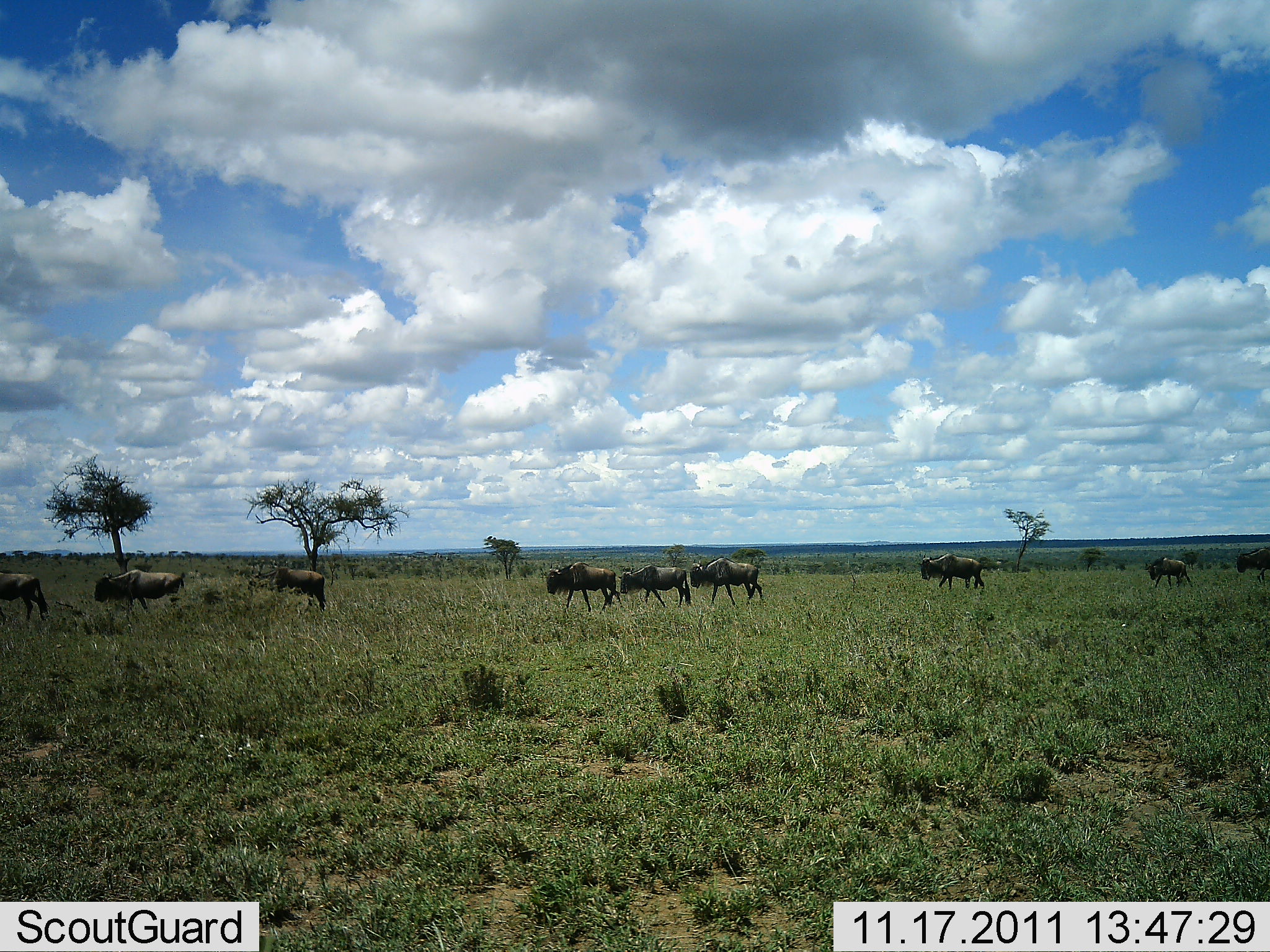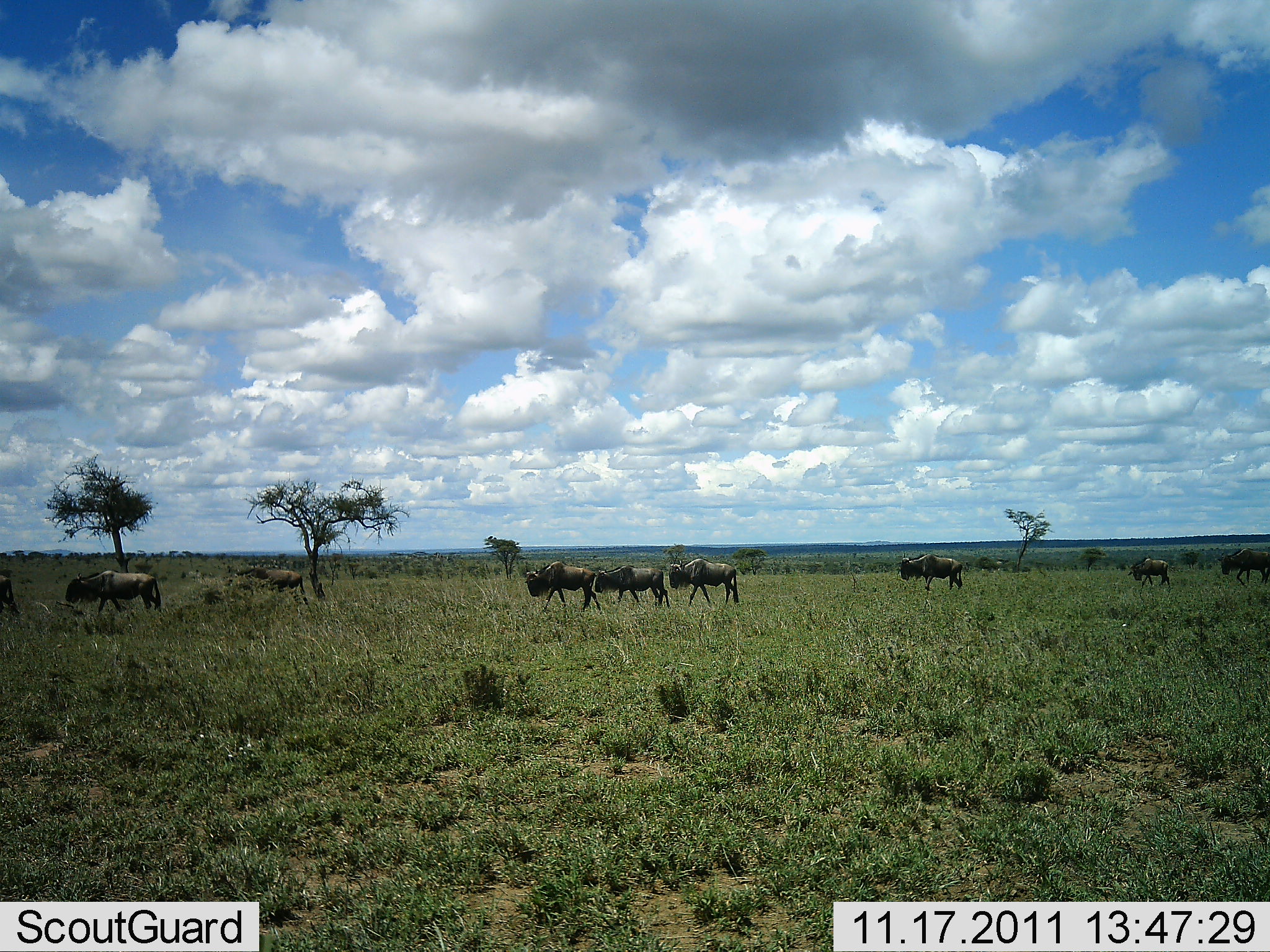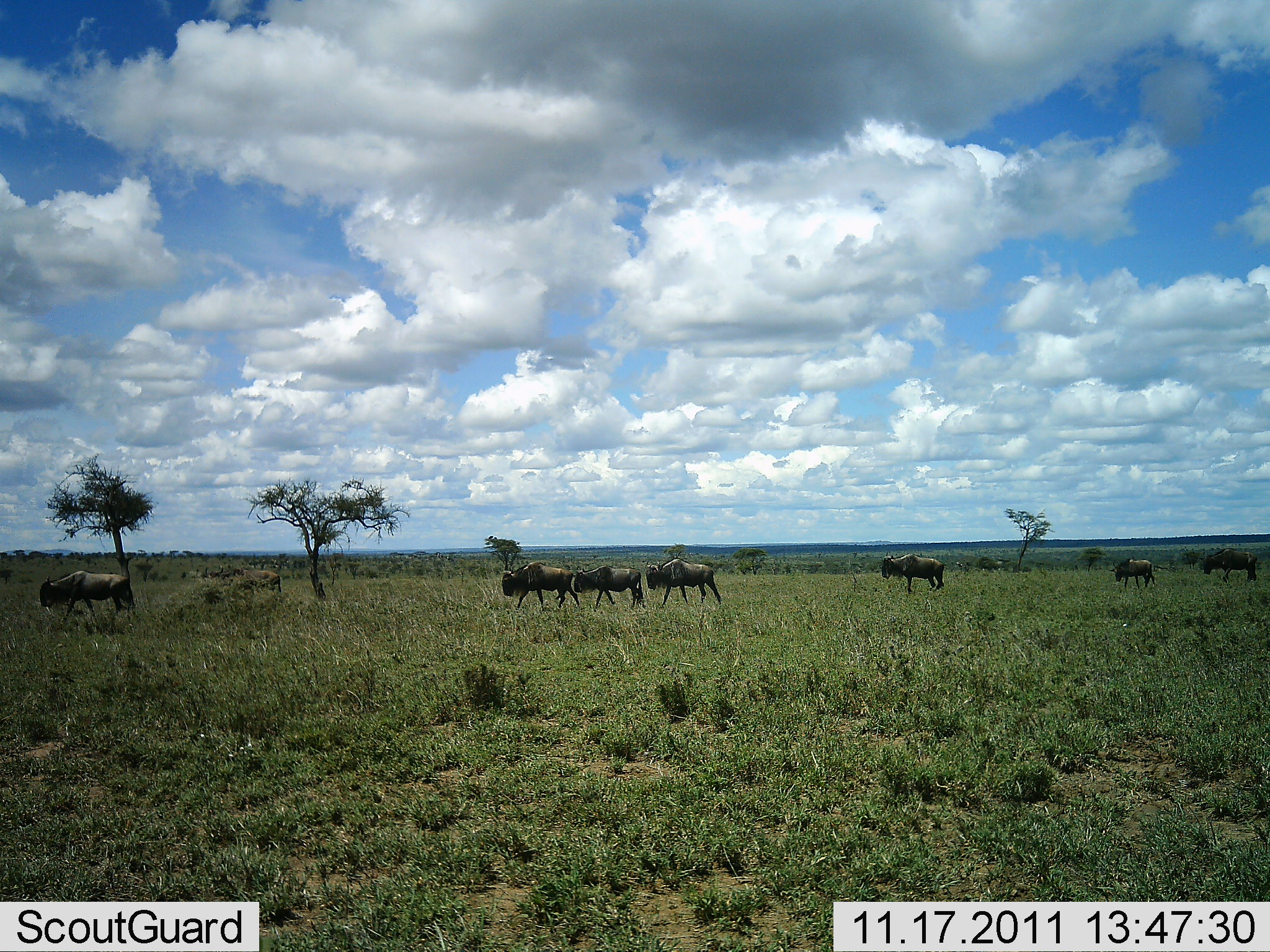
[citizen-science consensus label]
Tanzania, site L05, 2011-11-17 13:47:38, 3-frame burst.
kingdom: Animalia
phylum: Chordata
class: Mammalia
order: Artiodactyla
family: Bovidae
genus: Connochaetes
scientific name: Connochaetes taurinus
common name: blue wildebeest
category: wildebeest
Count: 9.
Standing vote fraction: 0%.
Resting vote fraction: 0%.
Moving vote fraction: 100%.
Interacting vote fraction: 0%.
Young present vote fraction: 0%.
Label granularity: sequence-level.